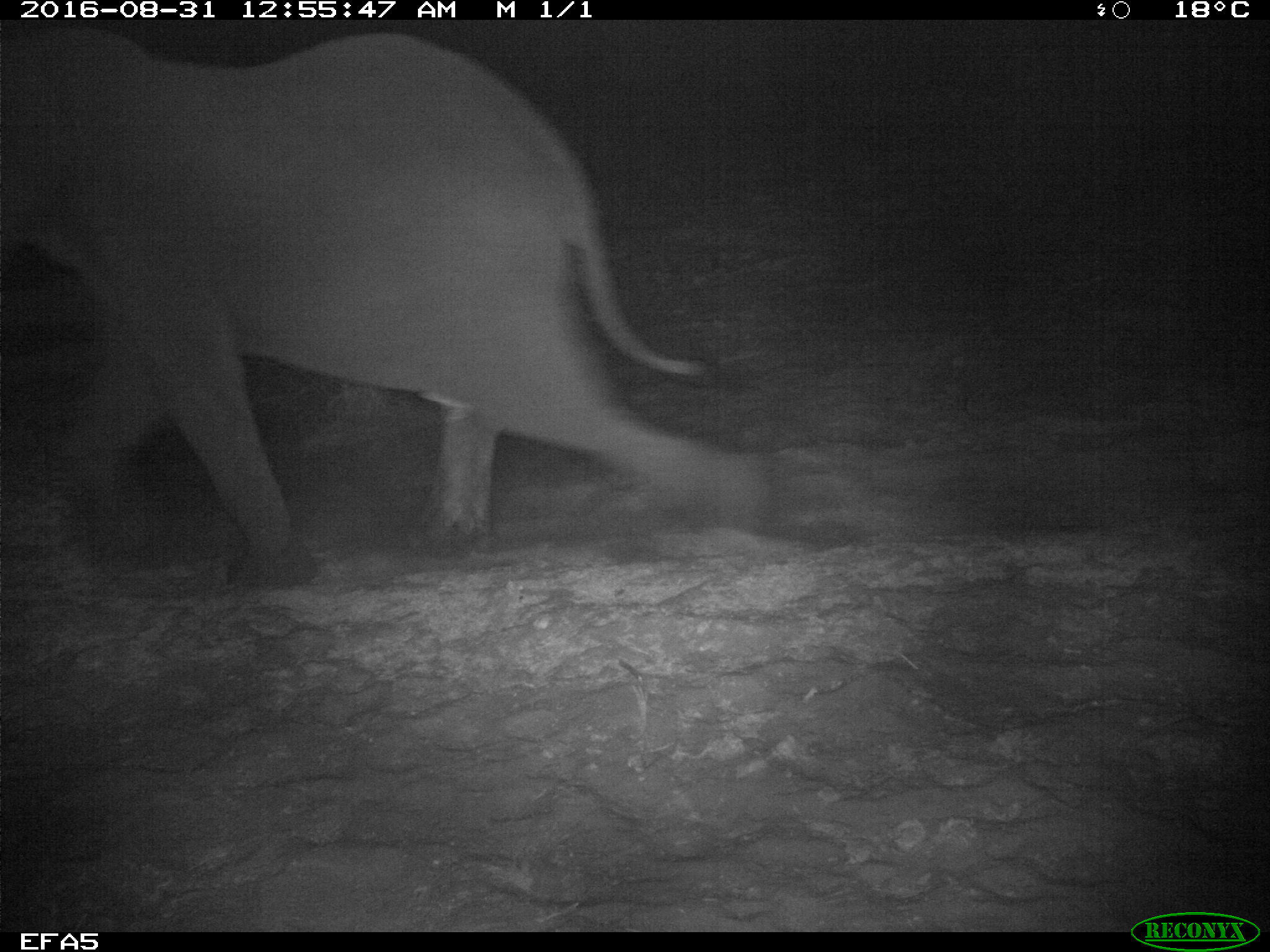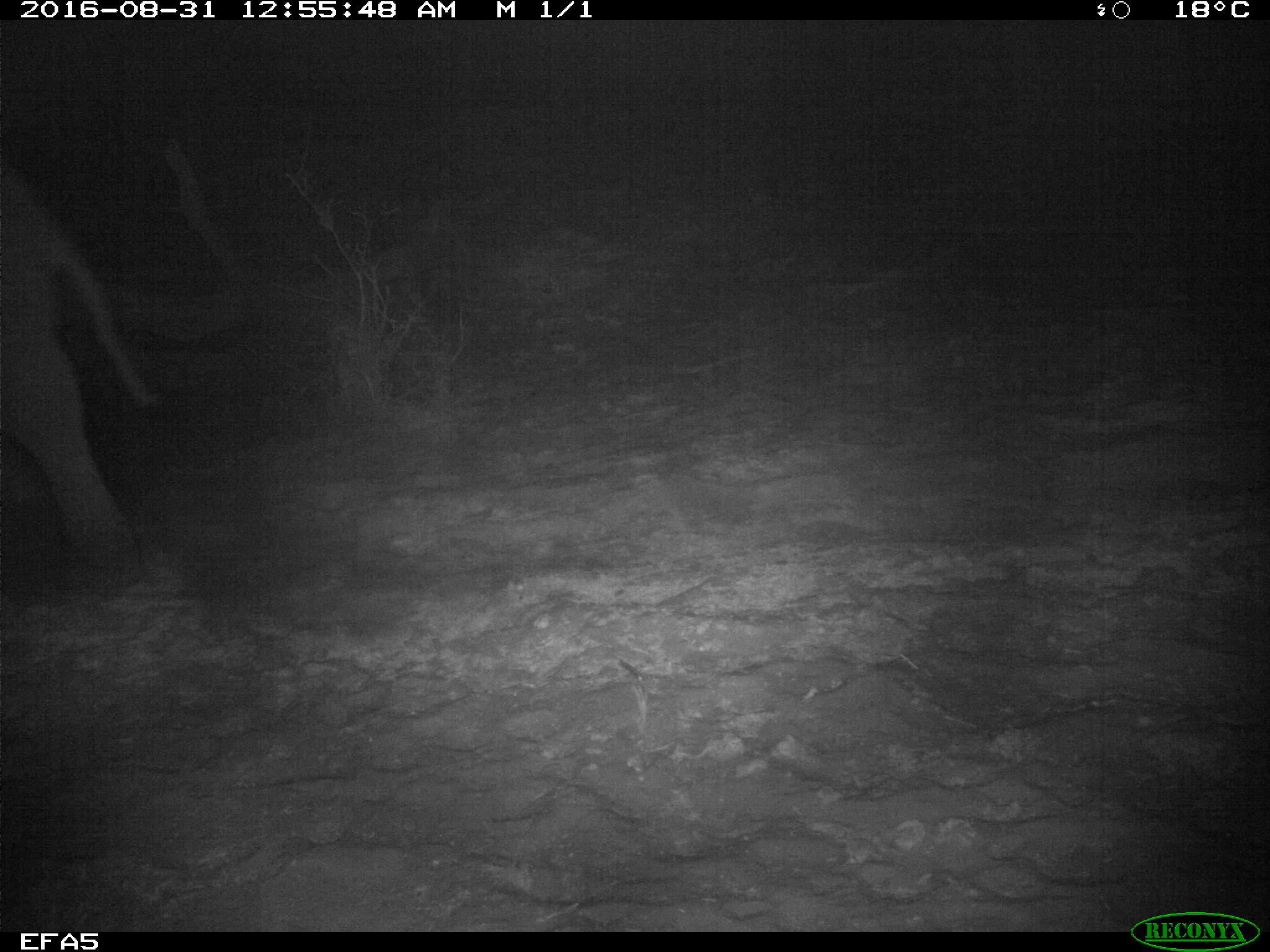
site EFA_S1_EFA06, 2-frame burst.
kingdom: Animalia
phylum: Chordata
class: Mammalia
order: Proboscidea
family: Elephantidae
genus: Loxodonta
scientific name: Loxodonta africana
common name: african bush elephant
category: elephant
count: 1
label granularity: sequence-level